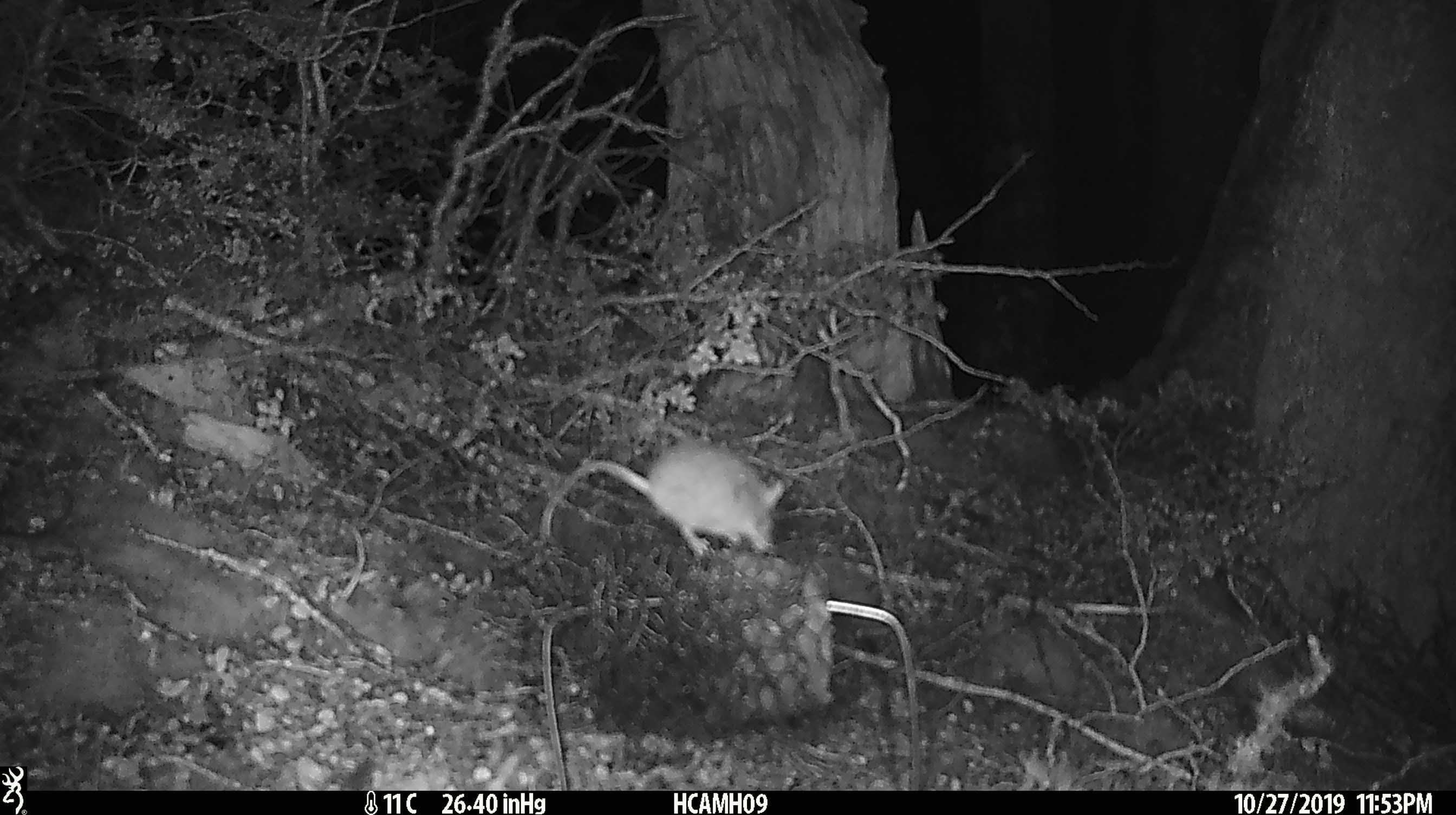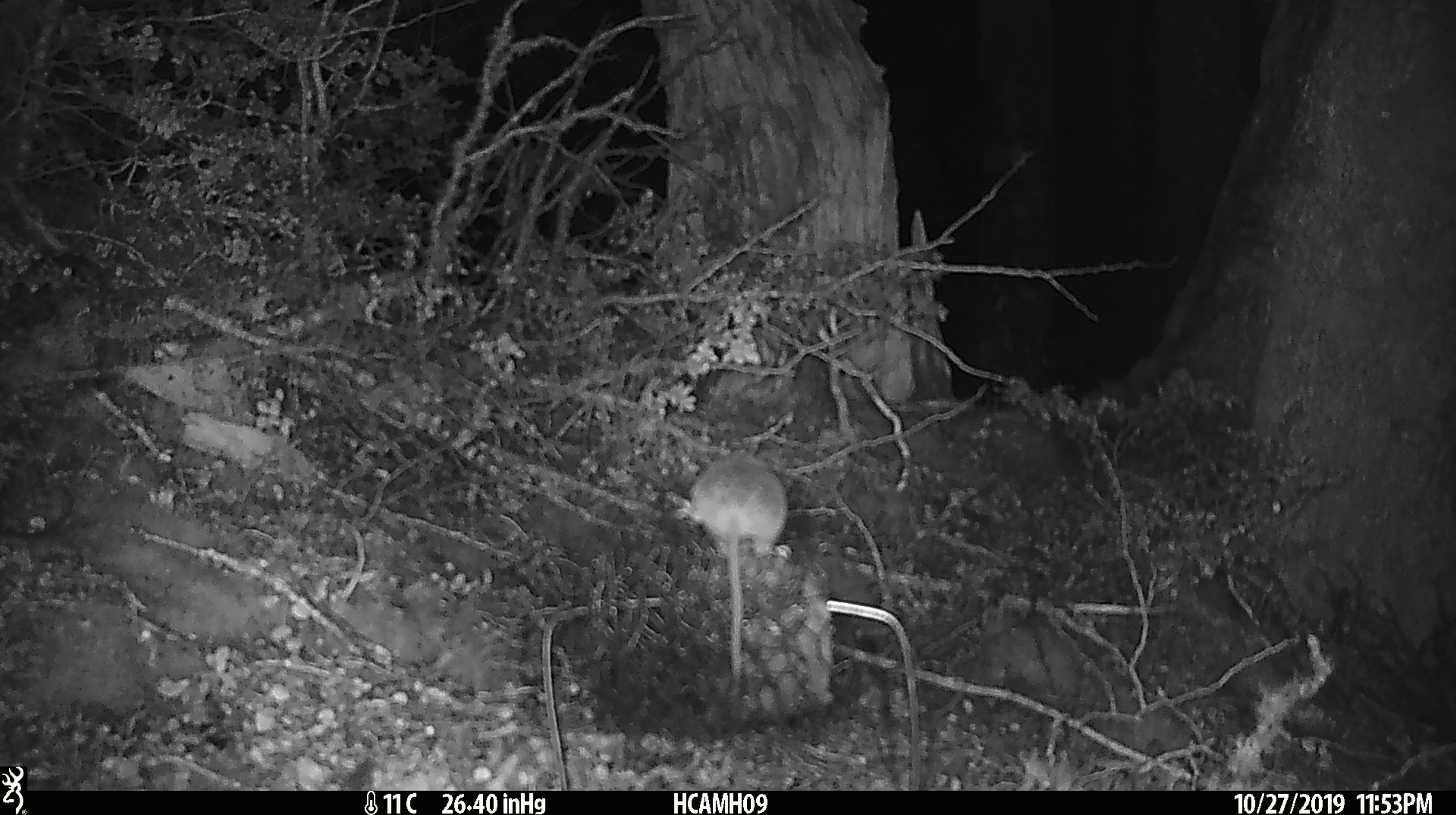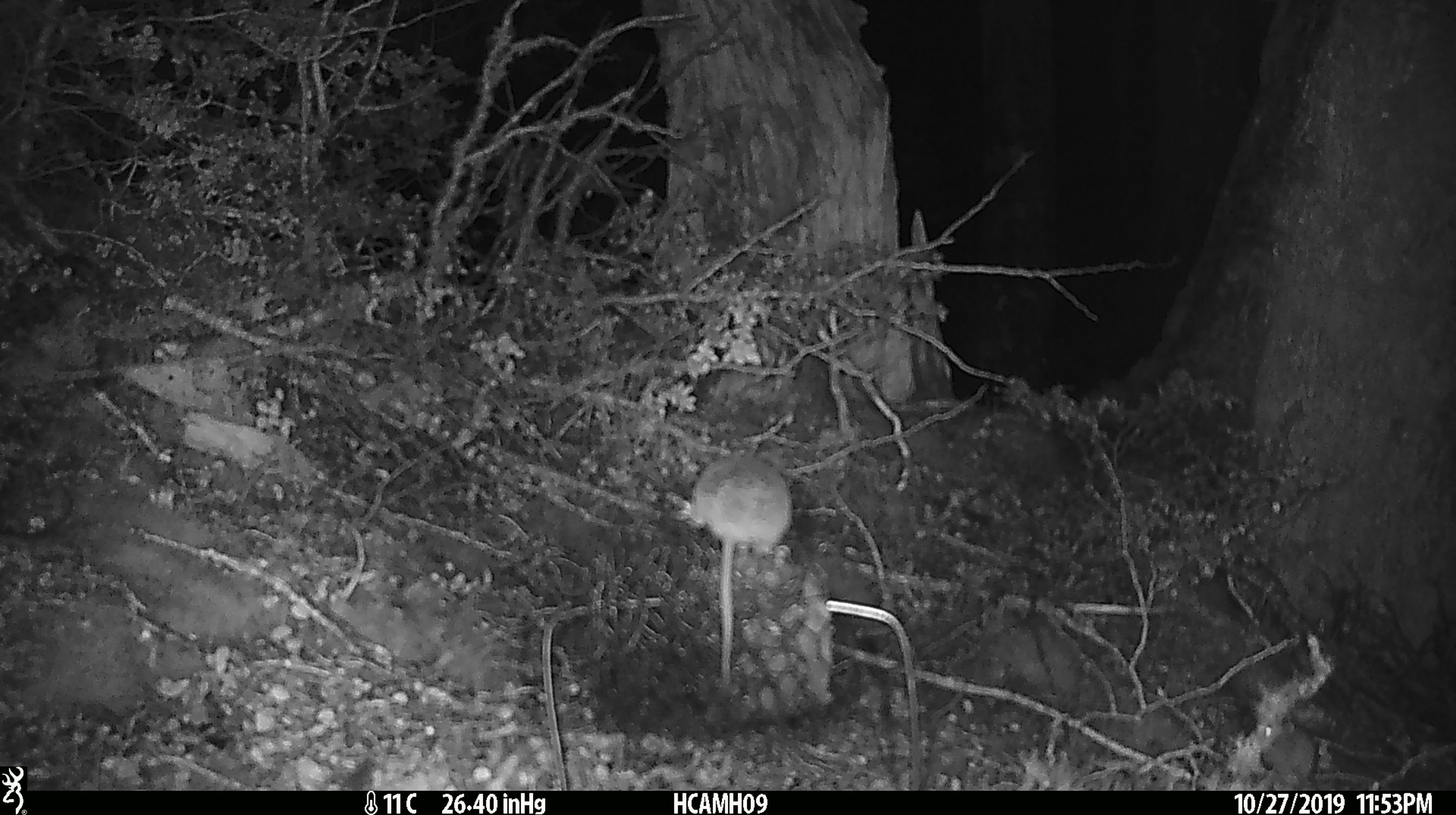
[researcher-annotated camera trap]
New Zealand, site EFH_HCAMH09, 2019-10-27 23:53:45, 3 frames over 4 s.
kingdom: Animalia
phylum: Chordata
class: Mammalia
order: Rodentia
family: Muridae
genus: Mus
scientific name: Mus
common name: mouse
Mouse (Mus).